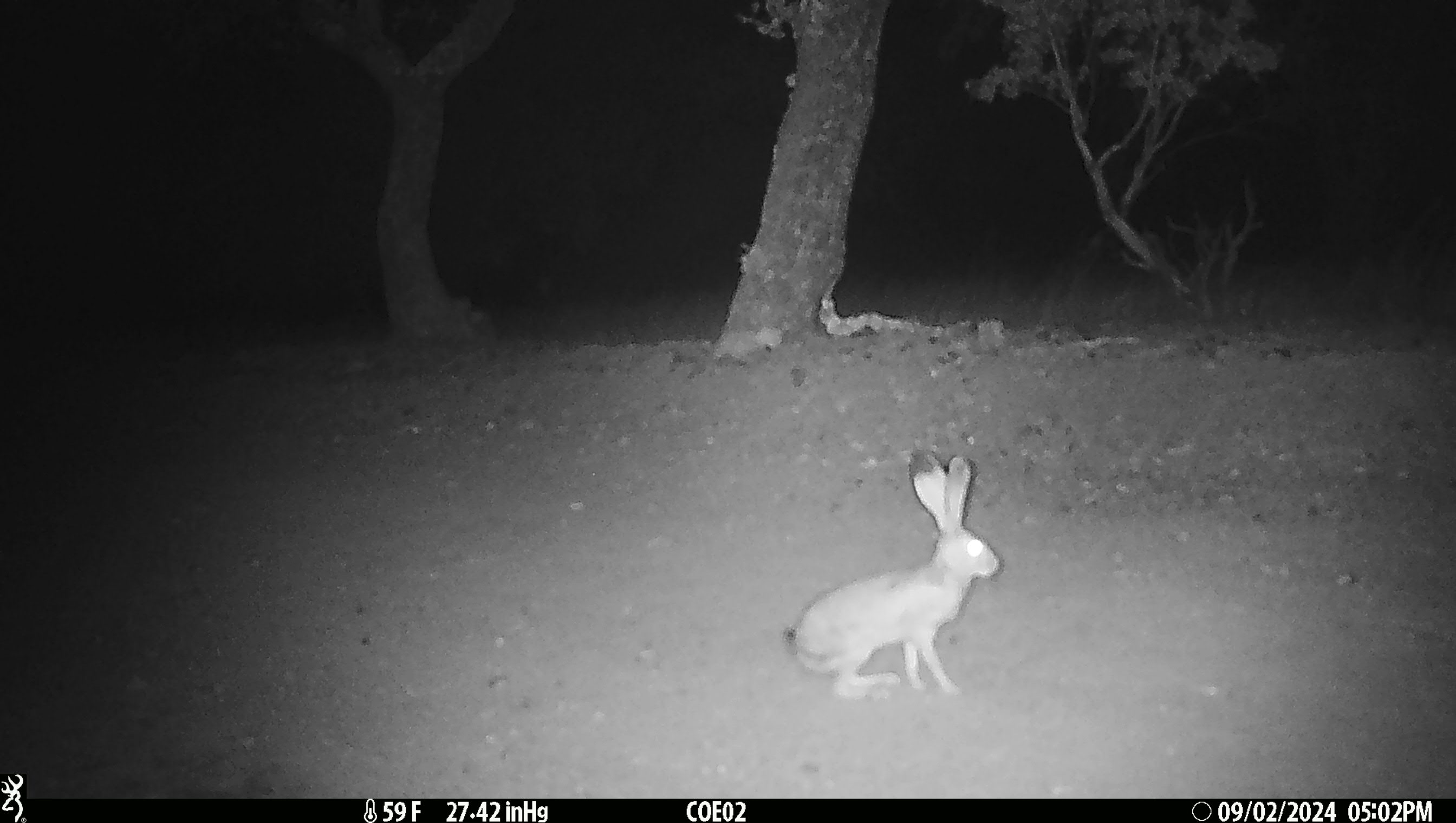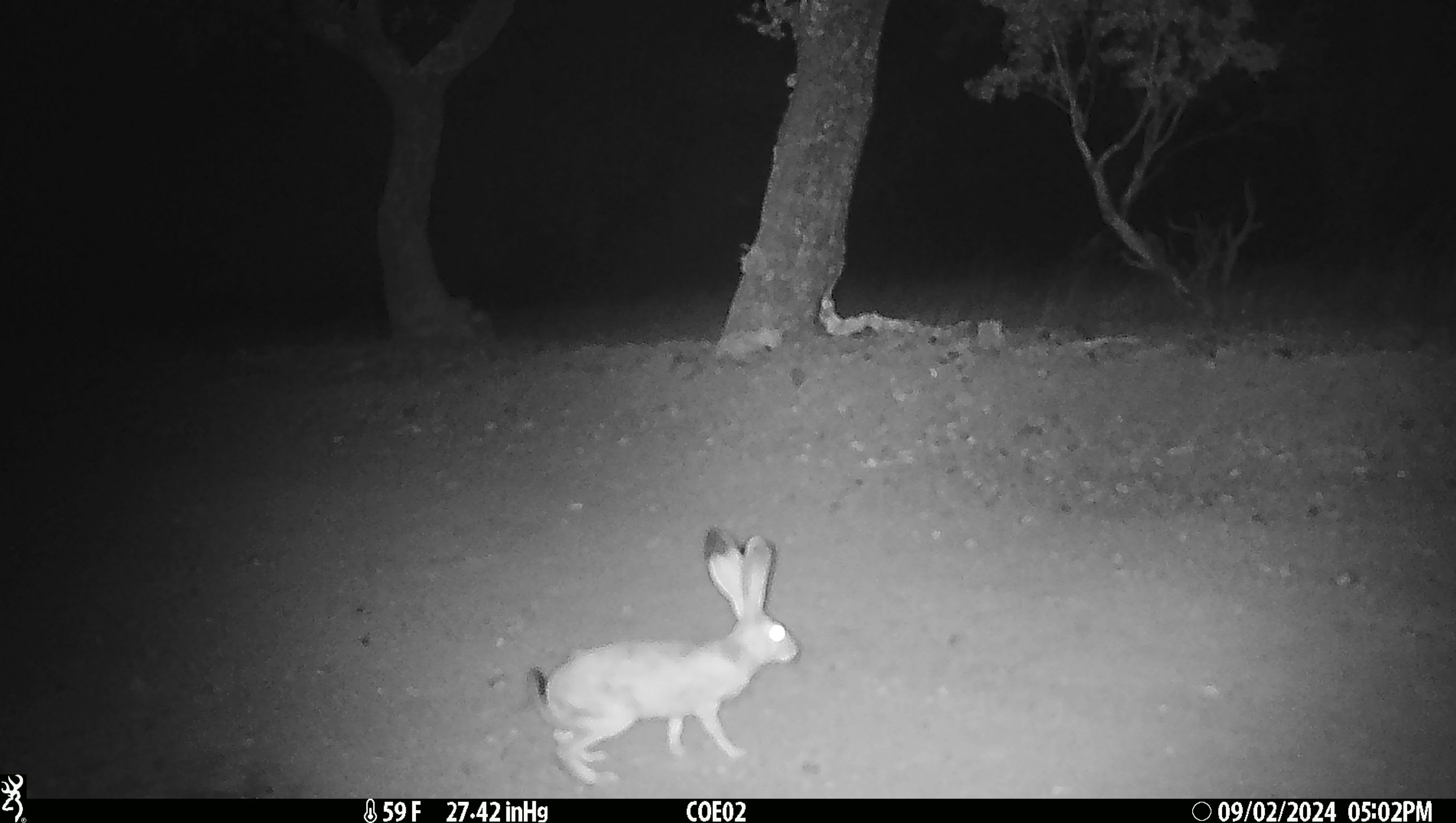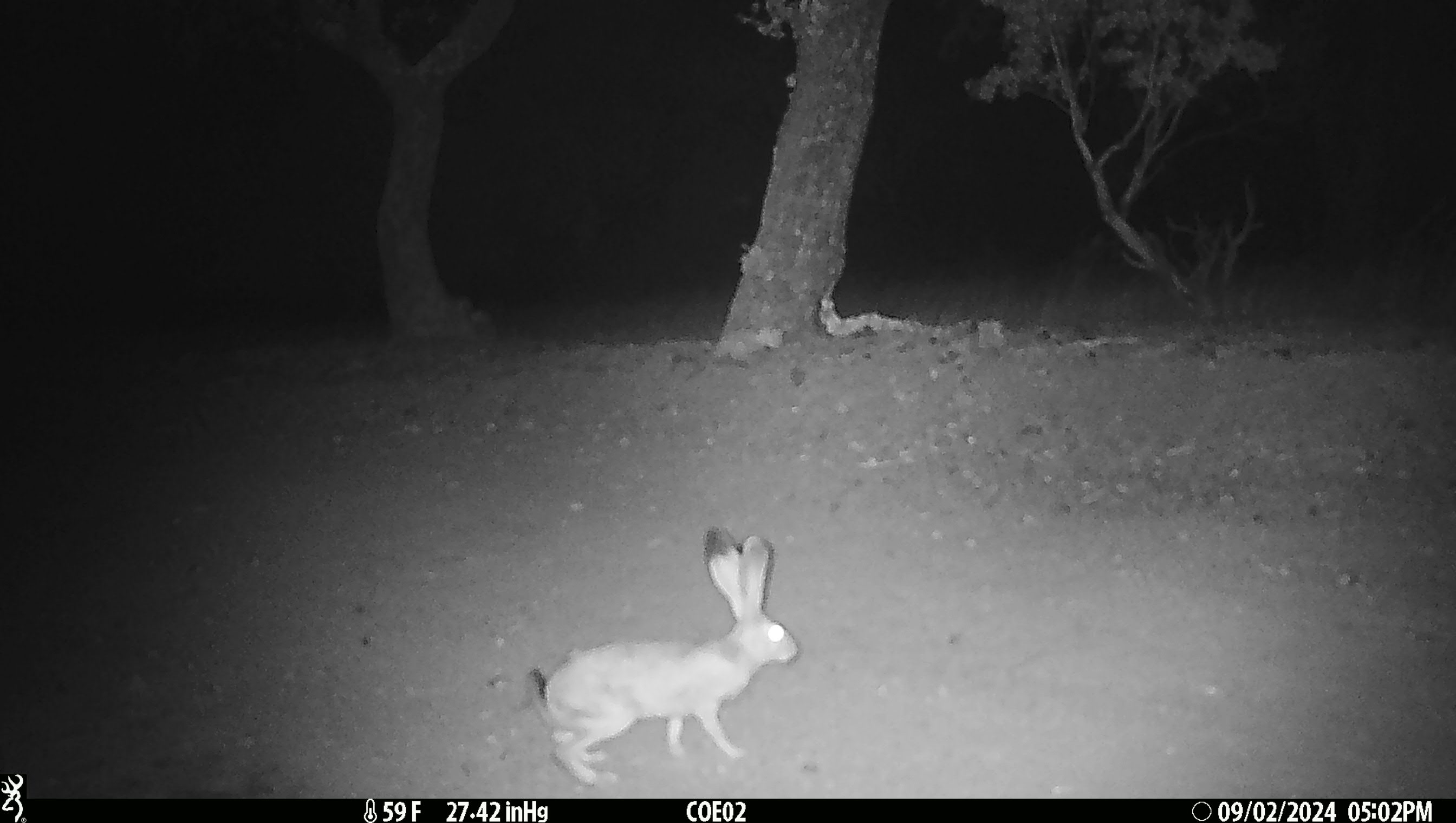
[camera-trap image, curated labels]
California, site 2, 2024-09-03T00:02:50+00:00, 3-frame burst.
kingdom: Animalia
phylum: Chordata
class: Mammalia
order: Lagomorpha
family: Leporidae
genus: Lepus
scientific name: Lepus californicus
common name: black-tailed jackrabbit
Black-tailed jackrabbit (Lepus californicus).